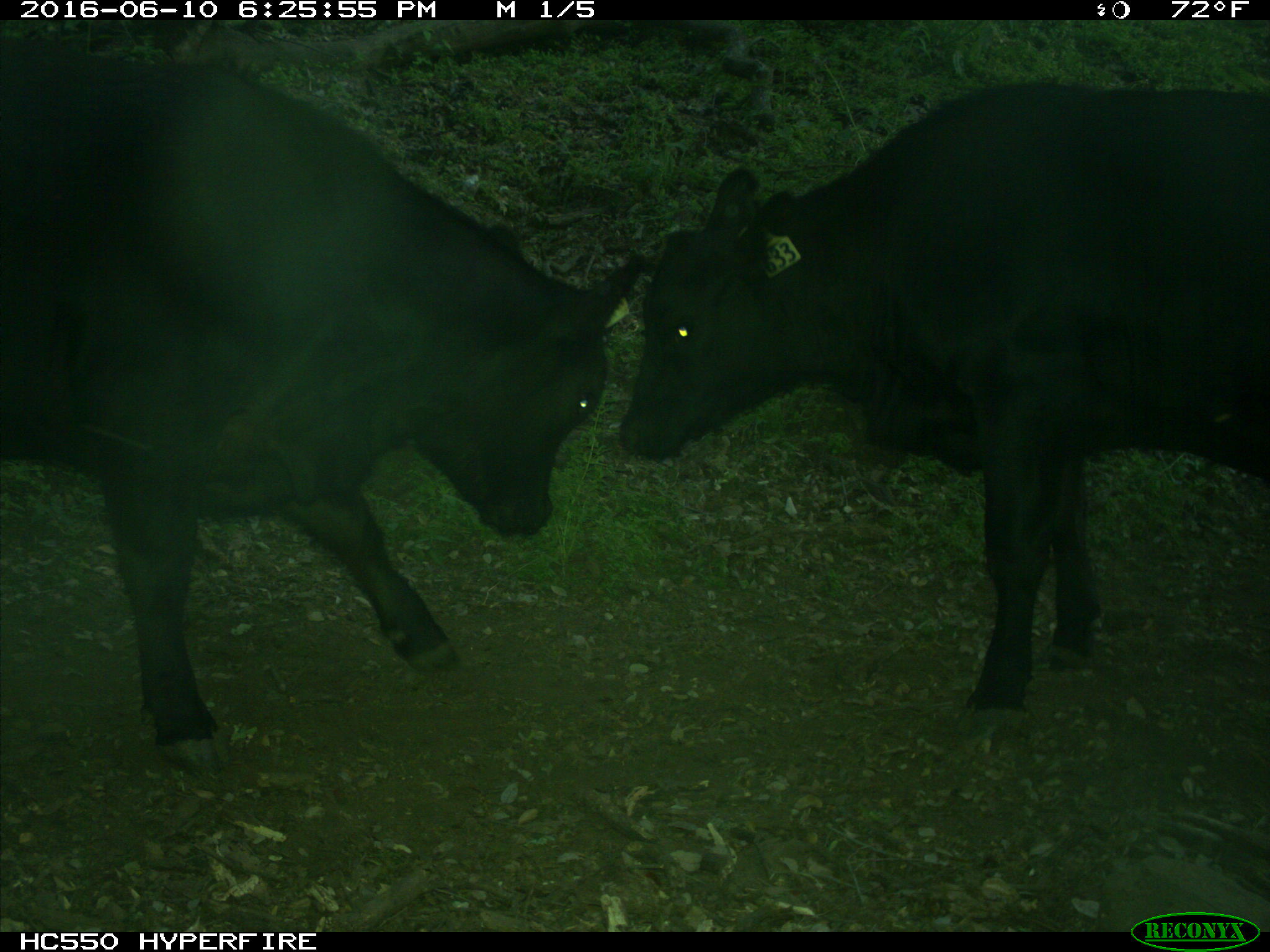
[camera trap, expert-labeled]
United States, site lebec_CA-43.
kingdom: Animalia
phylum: Chordata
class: Mammalia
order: Artiodactyla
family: Bovidae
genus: Bos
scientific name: Bos taurus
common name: domestic cow